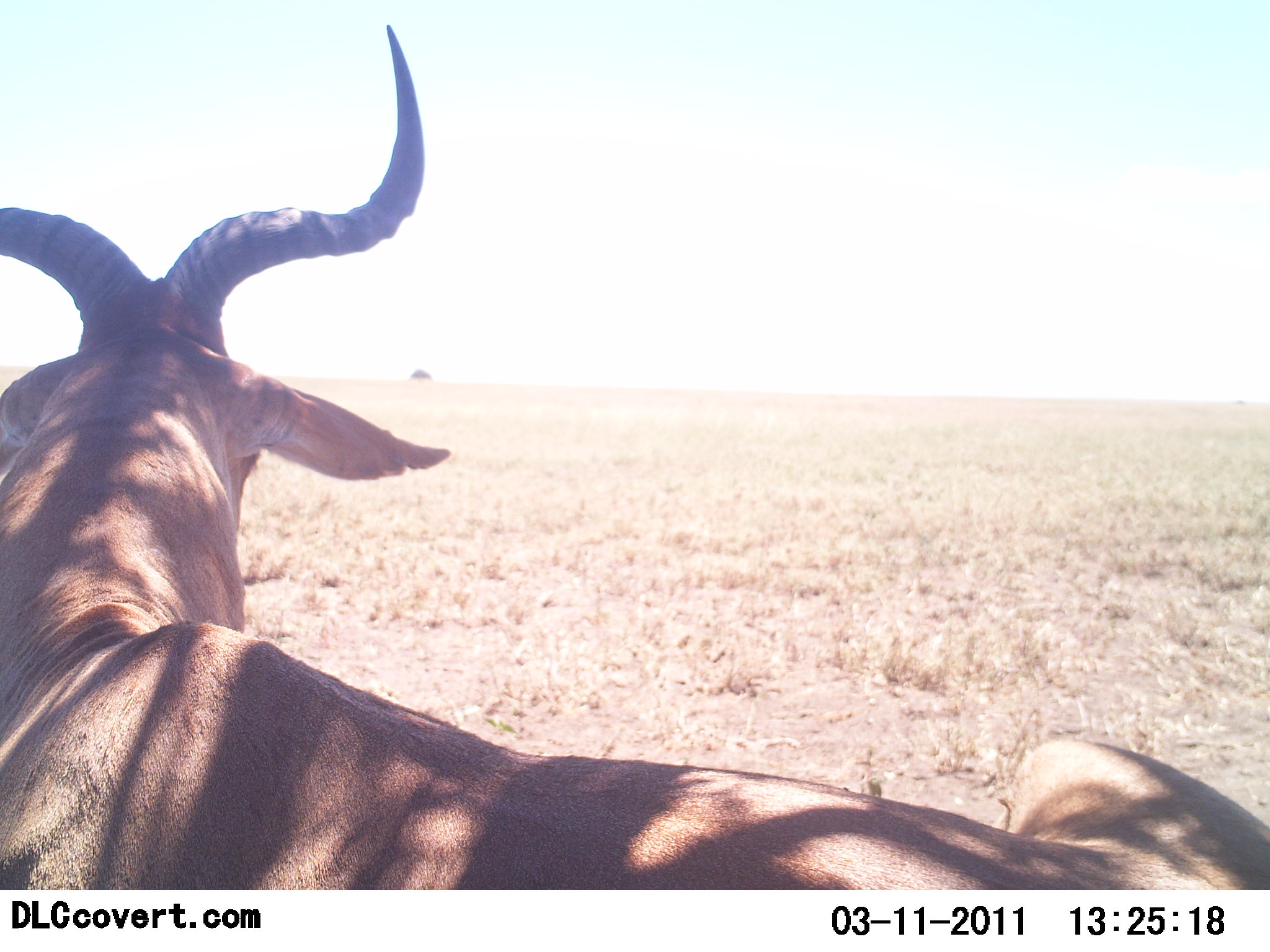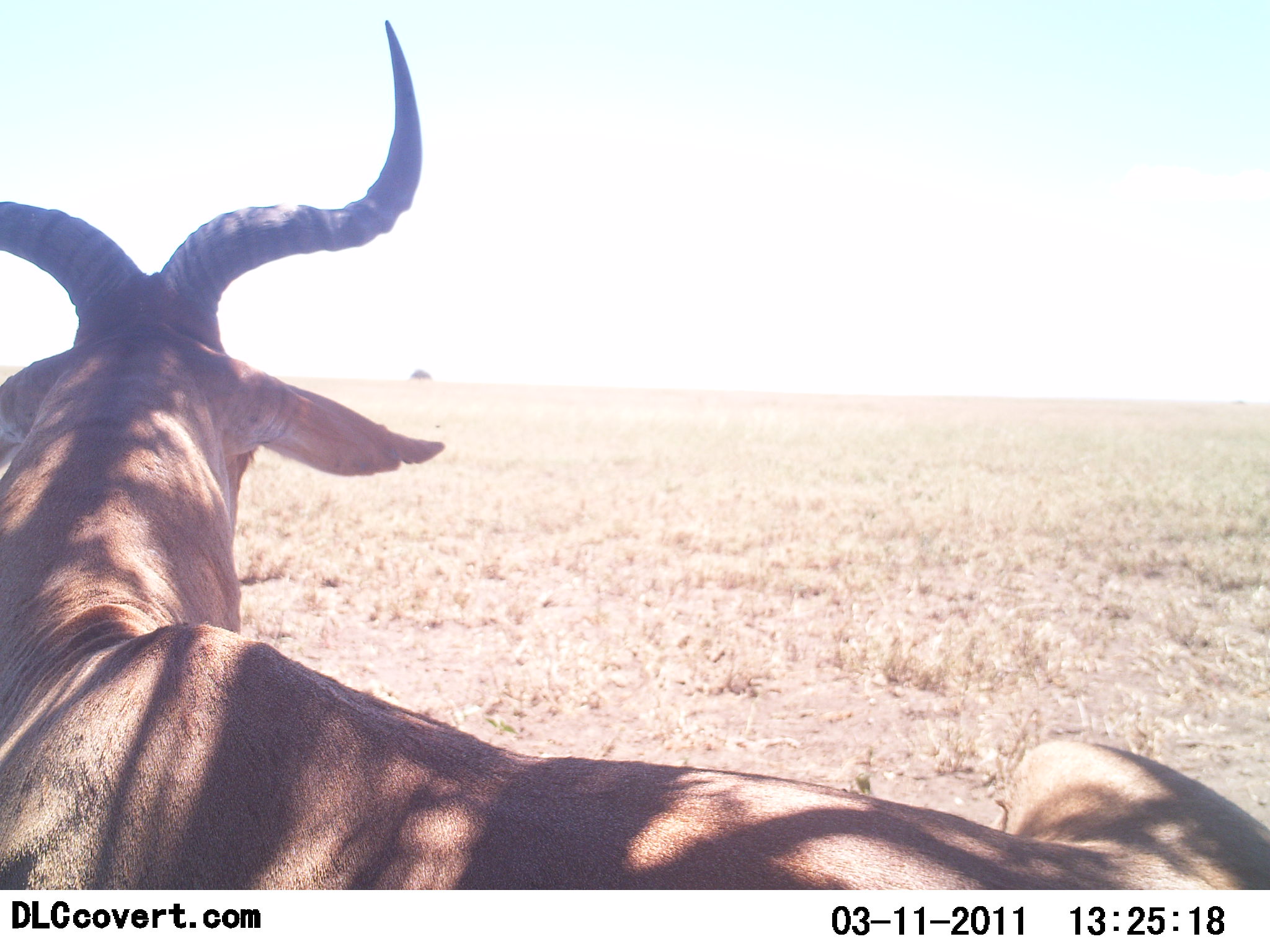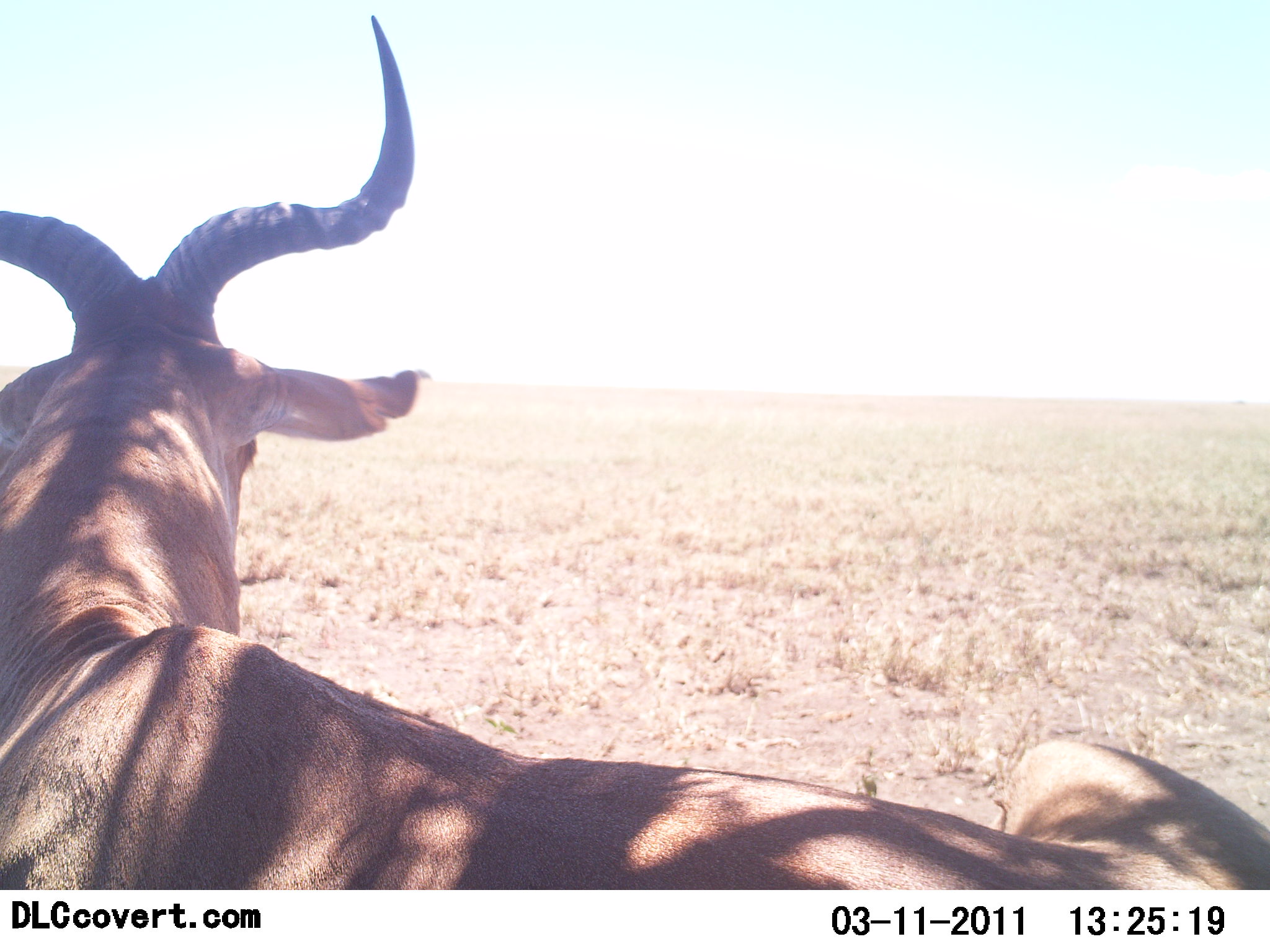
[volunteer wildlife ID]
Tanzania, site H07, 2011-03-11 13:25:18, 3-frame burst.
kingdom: Animalia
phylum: Chordata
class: Mammalia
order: Artiodactyla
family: Bovidae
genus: Alcelaphus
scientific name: Alcelaphus buselaphus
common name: hartebeest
Hartebeest (Alcelaphus buselaphus), count 1. Behavior (volunteer vote fractions): standing 17%, resting 83%, moving 0%, interacting 0%. Young present (vote fraction): 0%. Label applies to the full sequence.